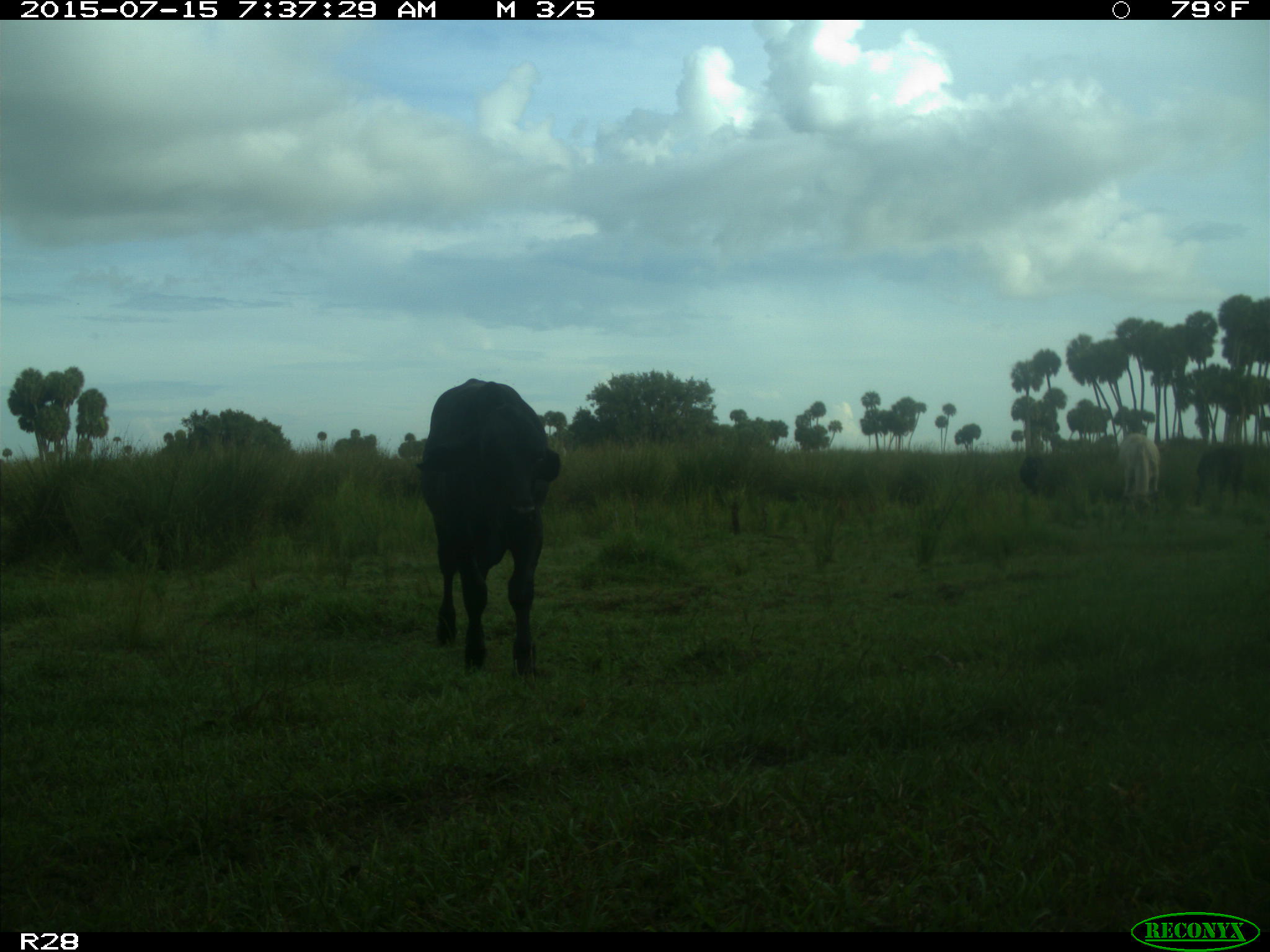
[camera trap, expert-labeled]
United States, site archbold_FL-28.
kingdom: Animalia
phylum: Chordata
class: Mammalia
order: Artiodactyla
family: Bovidae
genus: Bos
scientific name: Bos taurus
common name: domestic cow